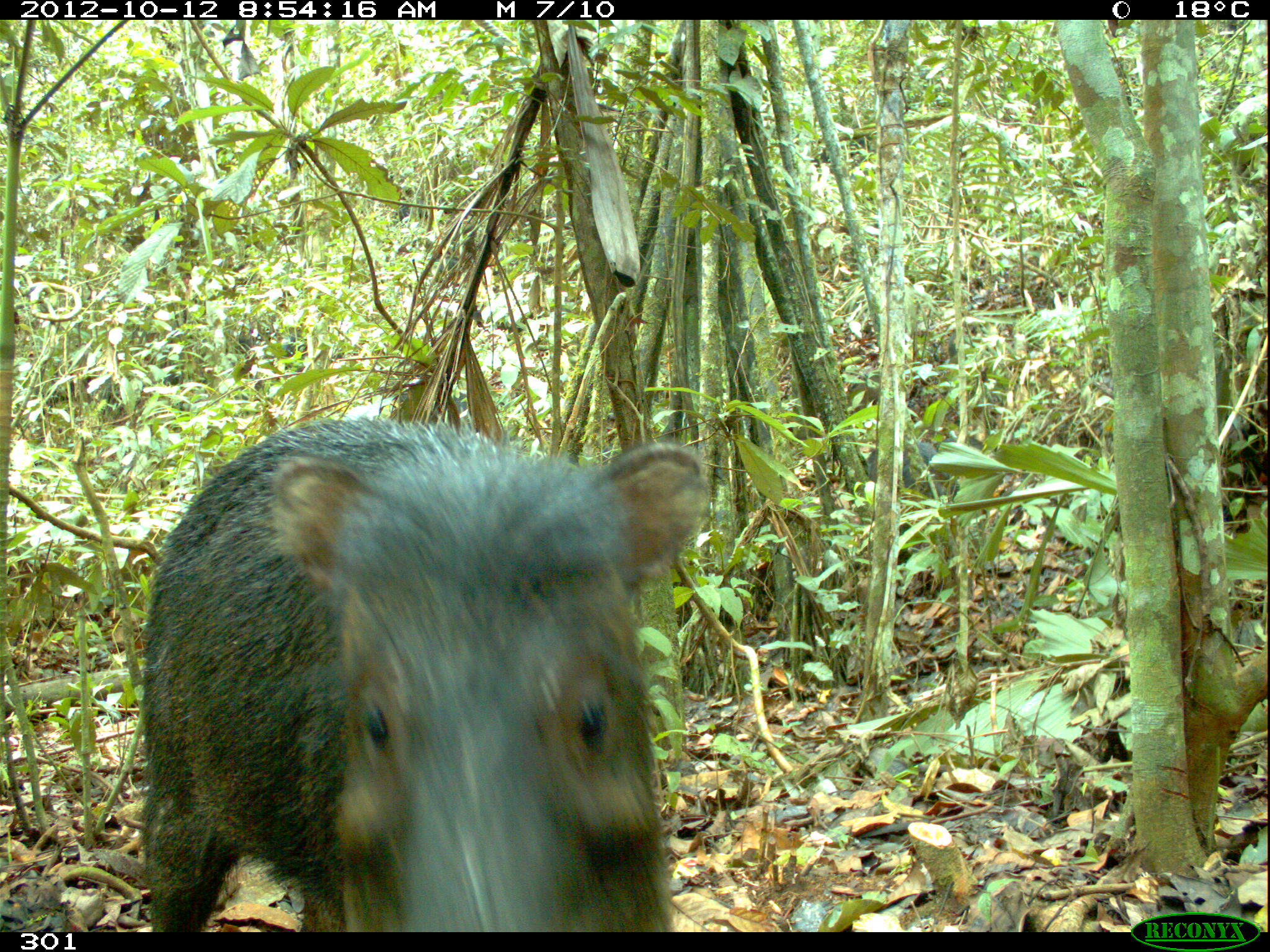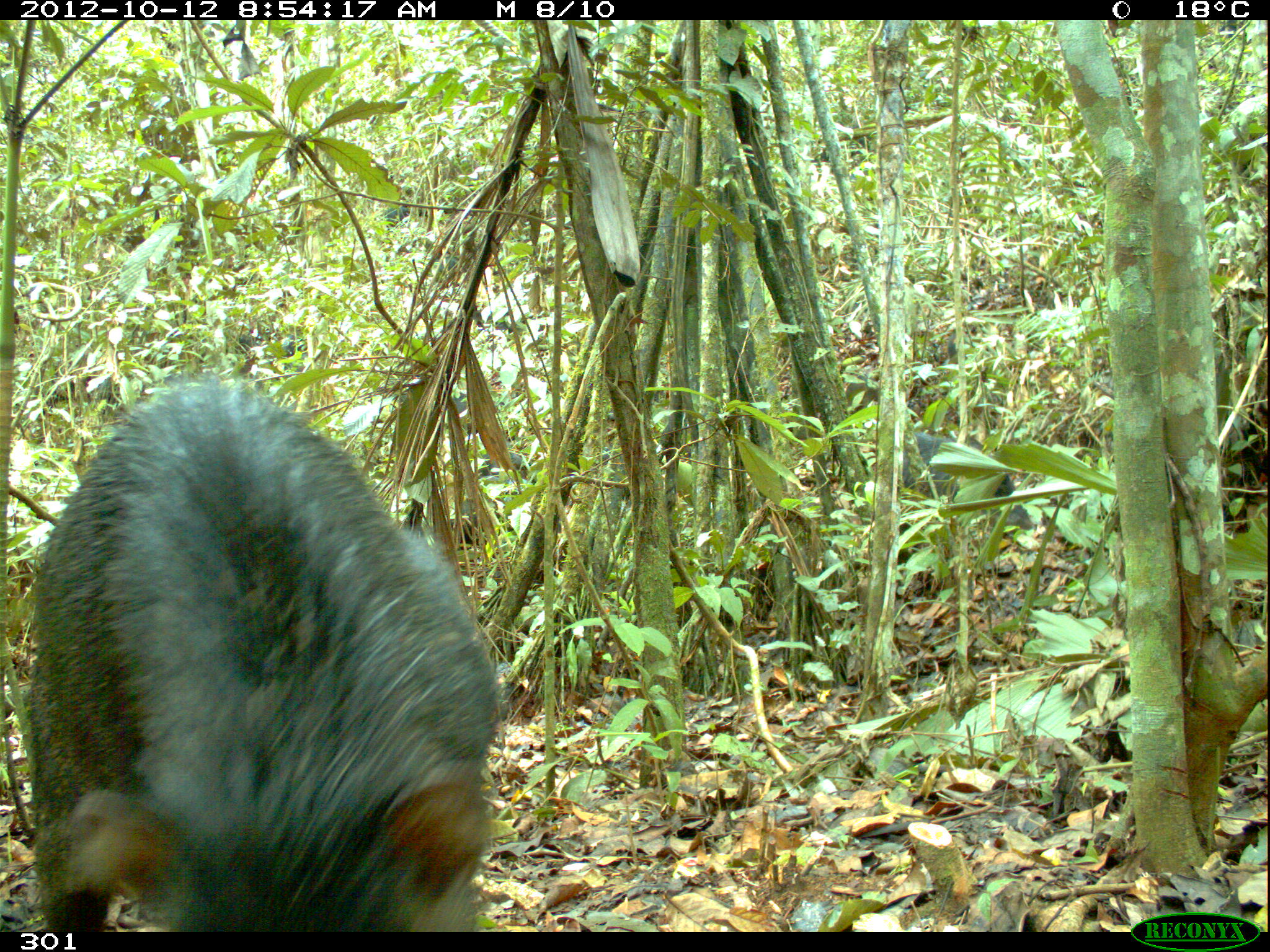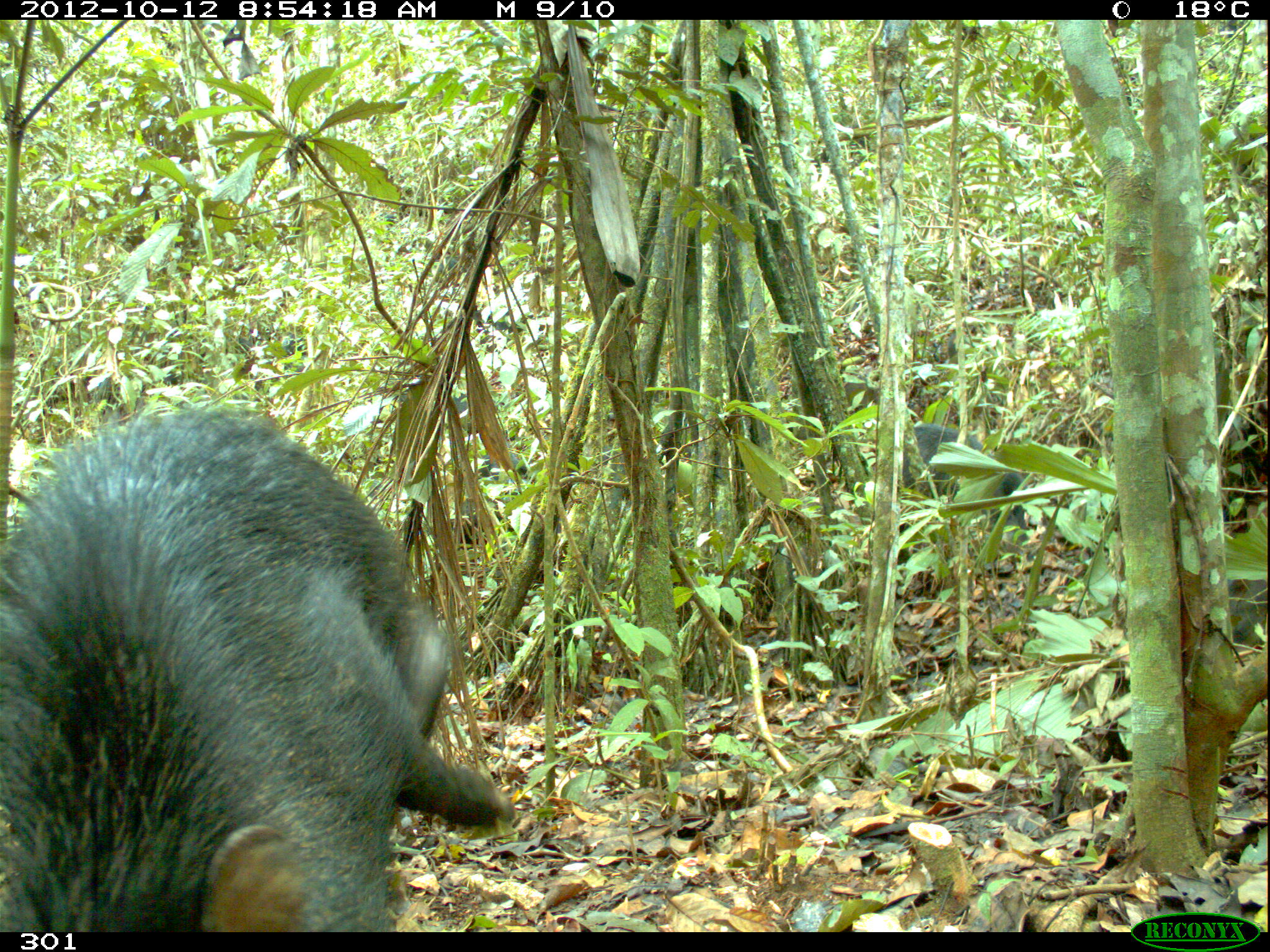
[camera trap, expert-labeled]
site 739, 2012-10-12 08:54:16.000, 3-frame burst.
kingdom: Animalia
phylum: Chordata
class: Mammalia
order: Artiodactyla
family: Tayassuidae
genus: Tayassu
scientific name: Tayassu pecari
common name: white-lipped peccary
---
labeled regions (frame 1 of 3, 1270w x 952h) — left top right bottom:
tayassu pecari: 134 414 702 932; 861 435 955 495; 928 434 985 470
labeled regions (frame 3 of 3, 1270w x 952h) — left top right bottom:
tayassu pecari: 0 406 512 929; 873 423 1034 573; 460 495 524 539; 399 388 476 422; 466 446 533 480; 839 366 880 407; 942 331 963 362